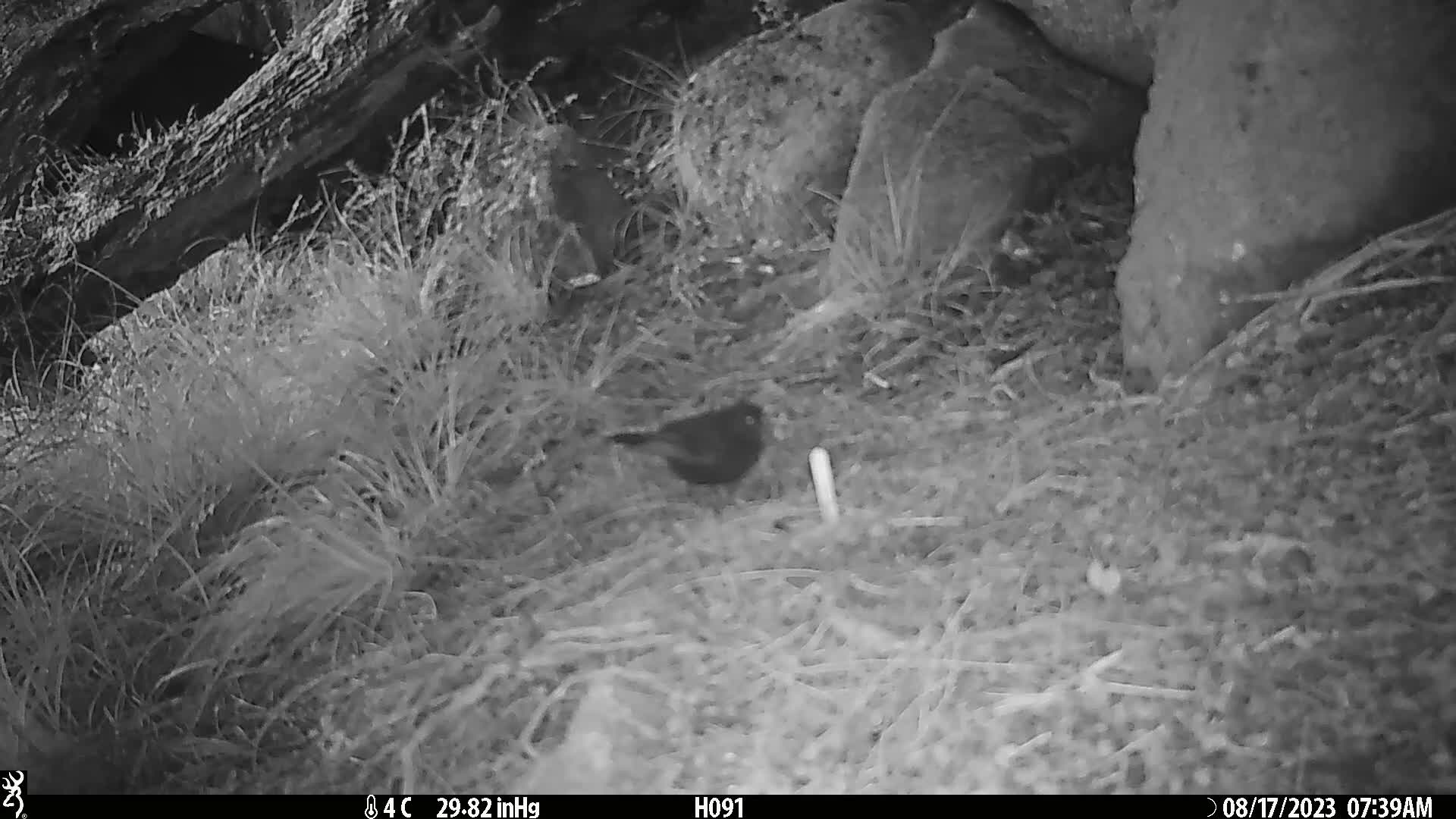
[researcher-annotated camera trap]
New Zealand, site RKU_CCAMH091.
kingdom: Animalia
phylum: Chordata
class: Aves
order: Passeriformes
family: Turdidae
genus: Turdus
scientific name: Turdus merula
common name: eurasian blackbird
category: blackbird